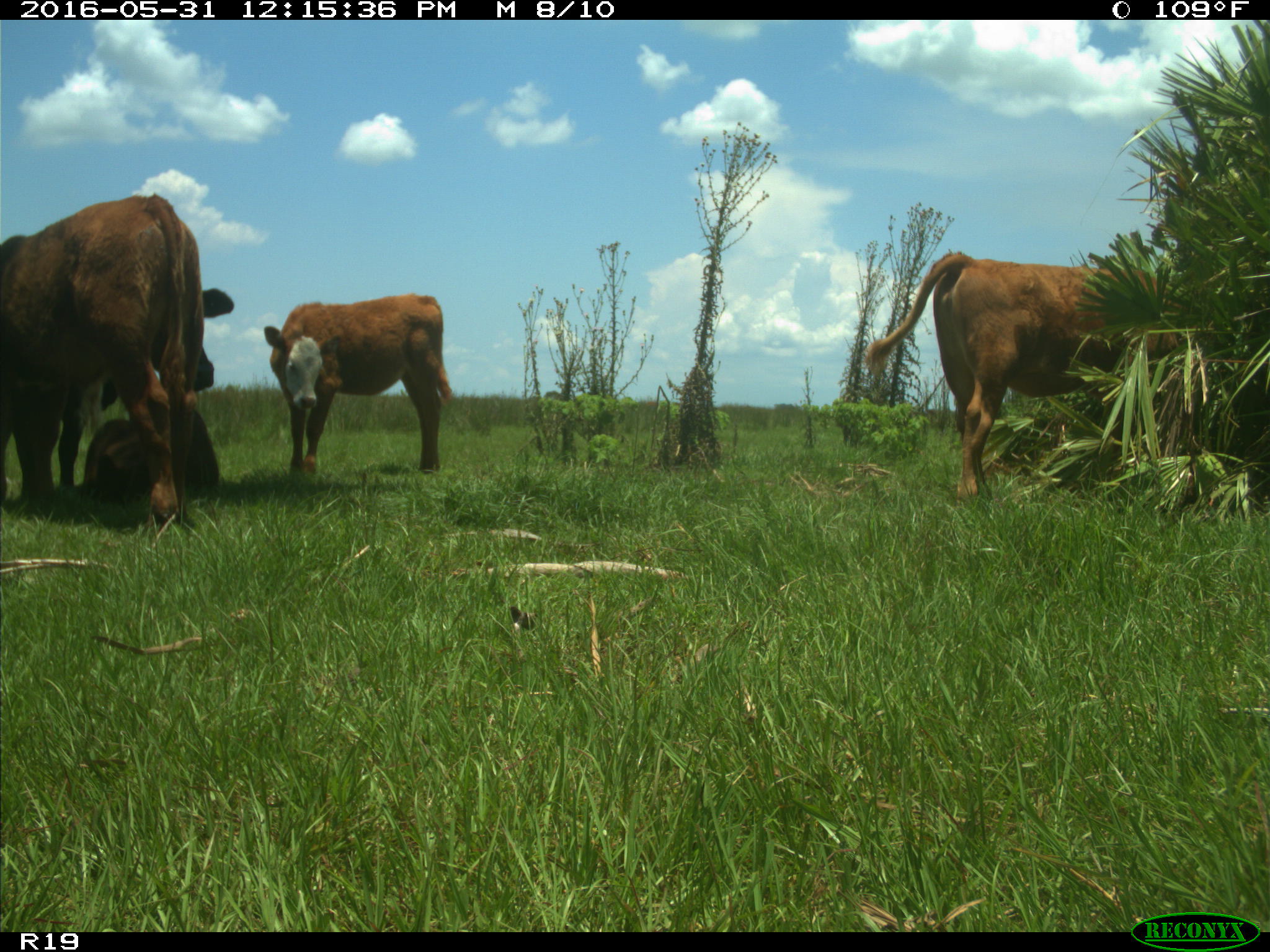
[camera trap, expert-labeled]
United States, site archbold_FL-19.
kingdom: Animalia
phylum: Chordata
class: Mammalia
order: Artiodactyla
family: Bovidae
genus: Bos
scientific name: Bos taurus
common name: domestic cow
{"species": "Bos taurus (domestic cow)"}